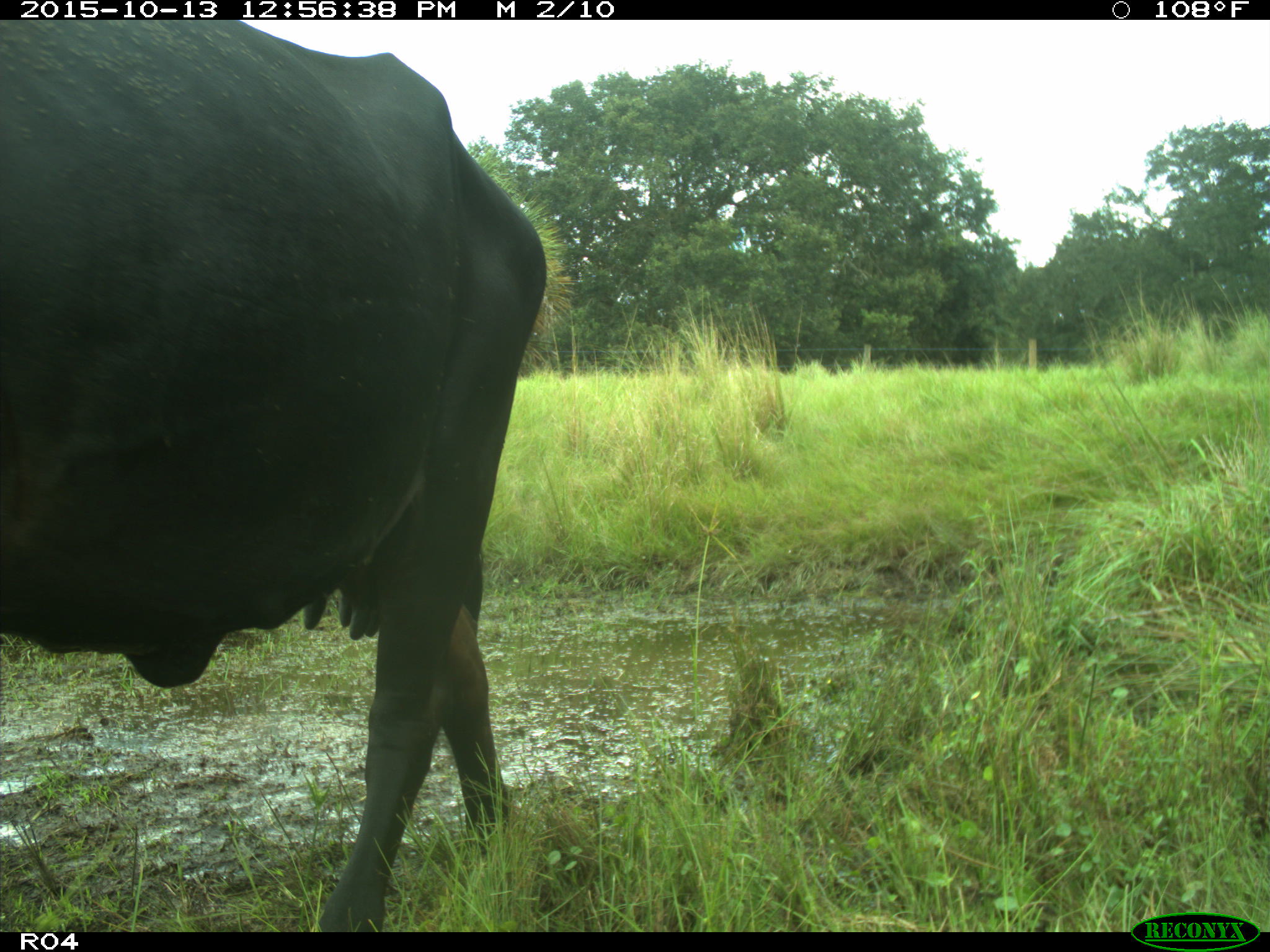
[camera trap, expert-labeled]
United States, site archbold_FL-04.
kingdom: Animalia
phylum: Chordata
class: Mammalia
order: Artiodactyla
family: Bovidae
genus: Bos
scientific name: Bos taurus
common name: domestic cow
Bos taurus (domestic cow).